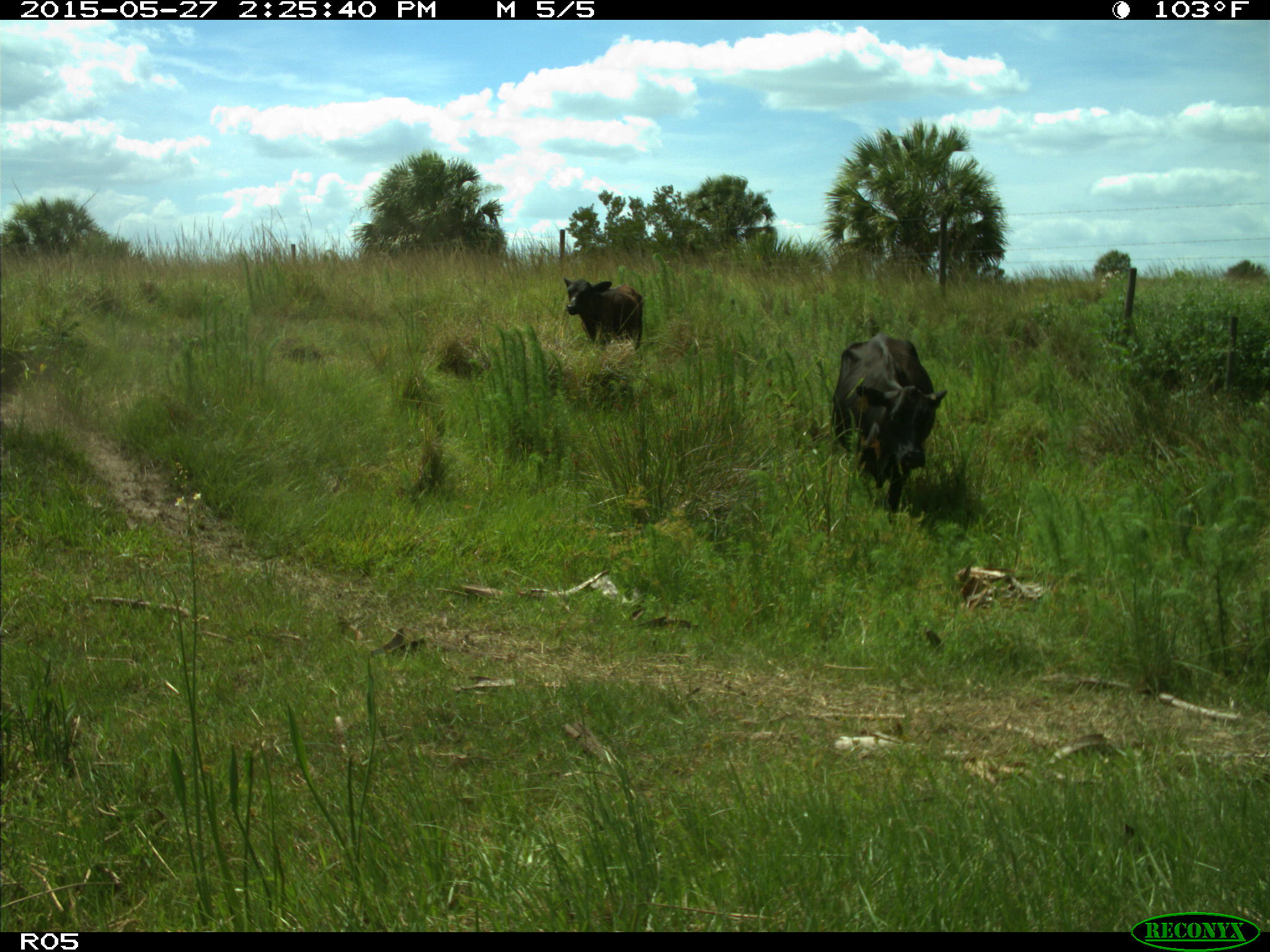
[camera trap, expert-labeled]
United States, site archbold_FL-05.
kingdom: Animalia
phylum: Chordata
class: Mammalia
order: Artiodactyla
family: Bovidae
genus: Bos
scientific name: Bos taurus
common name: domestic cow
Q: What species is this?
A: Bos taurus (domestic cow).